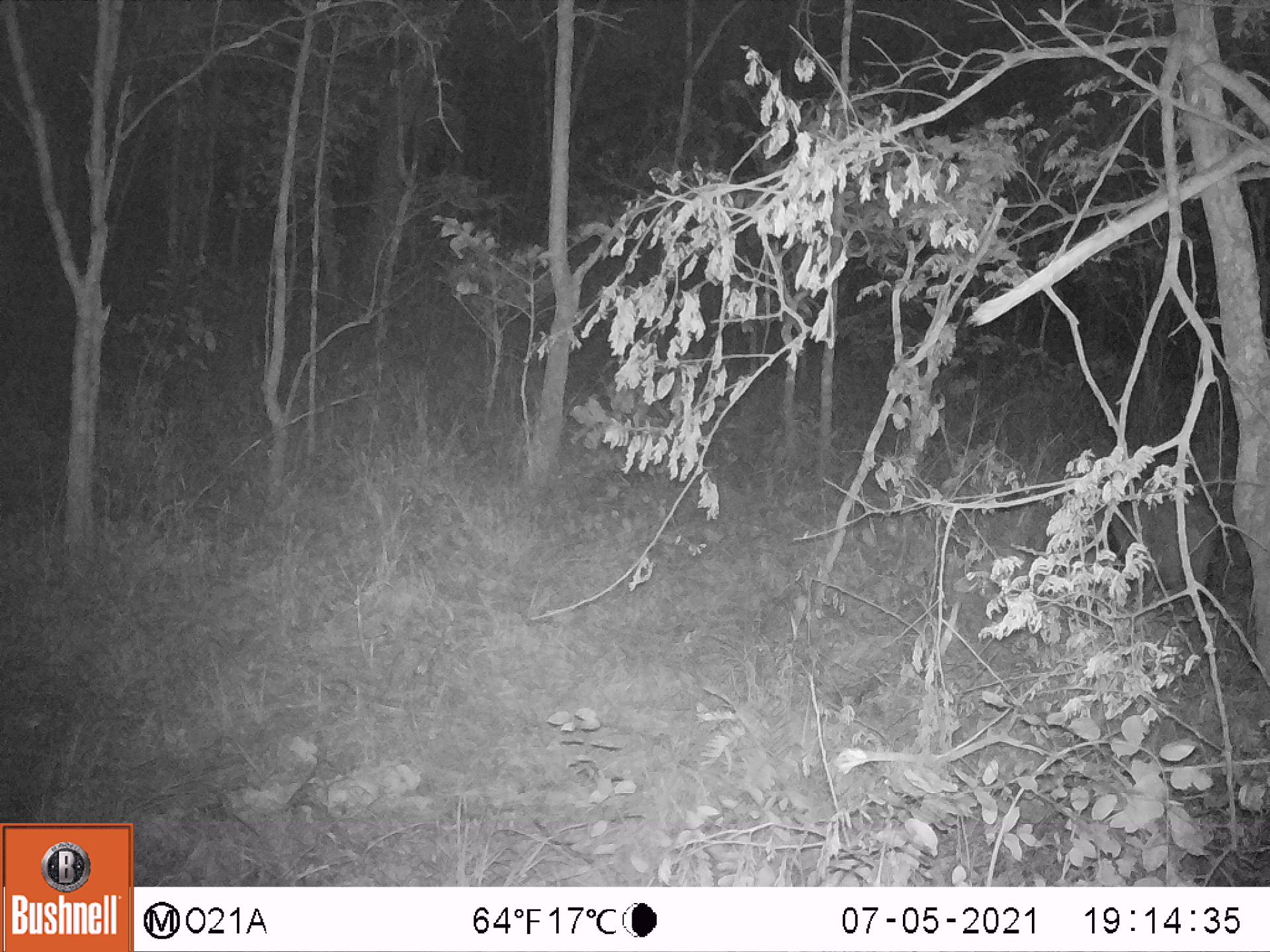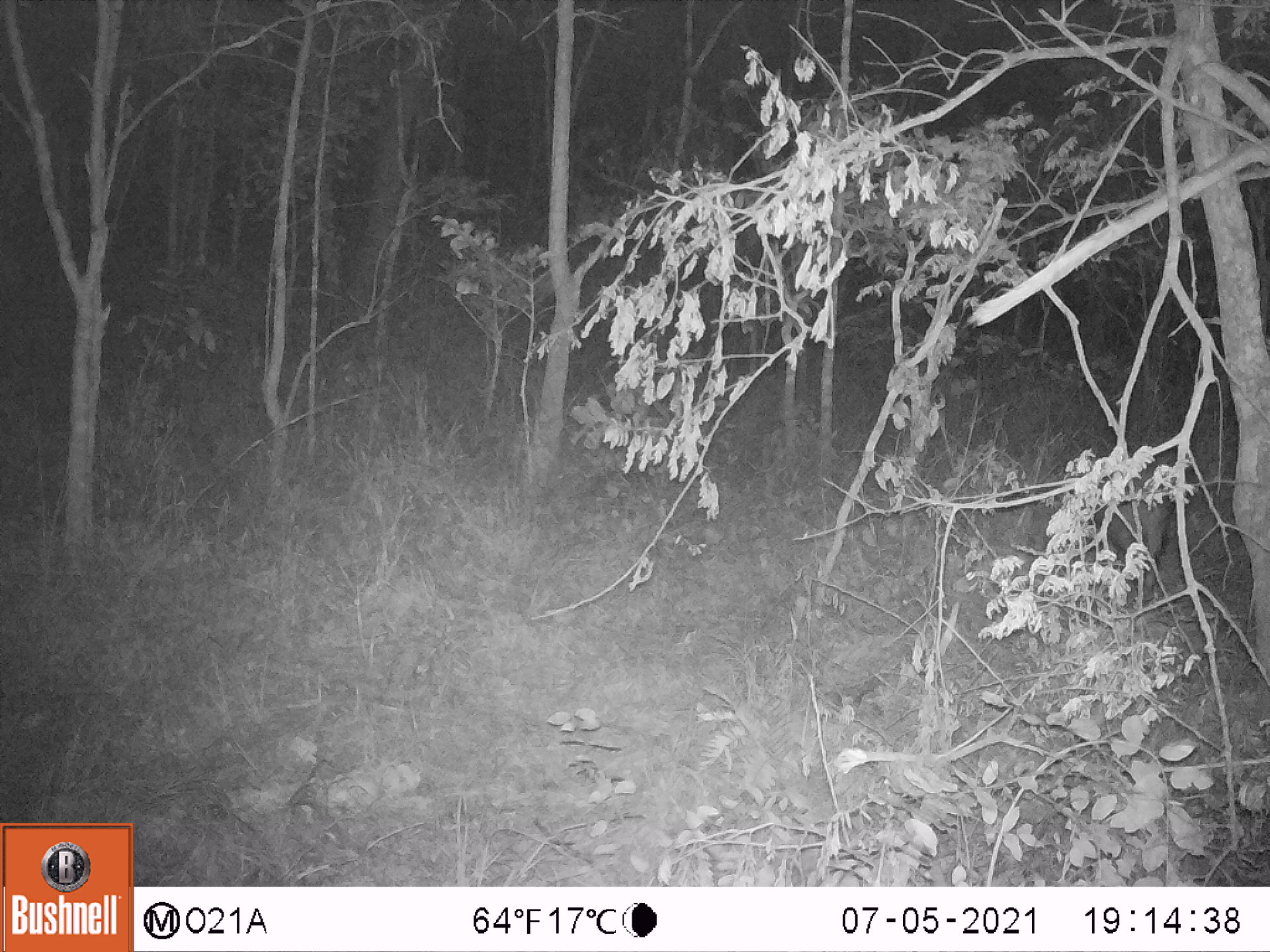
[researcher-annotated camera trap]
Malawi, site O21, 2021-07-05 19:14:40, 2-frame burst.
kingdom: Animalia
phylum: Chordata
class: Mammalia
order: Artiodactyla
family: Suidae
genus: Potamochoerus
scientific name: Potamochoerus larvatus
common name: bushpig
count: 1